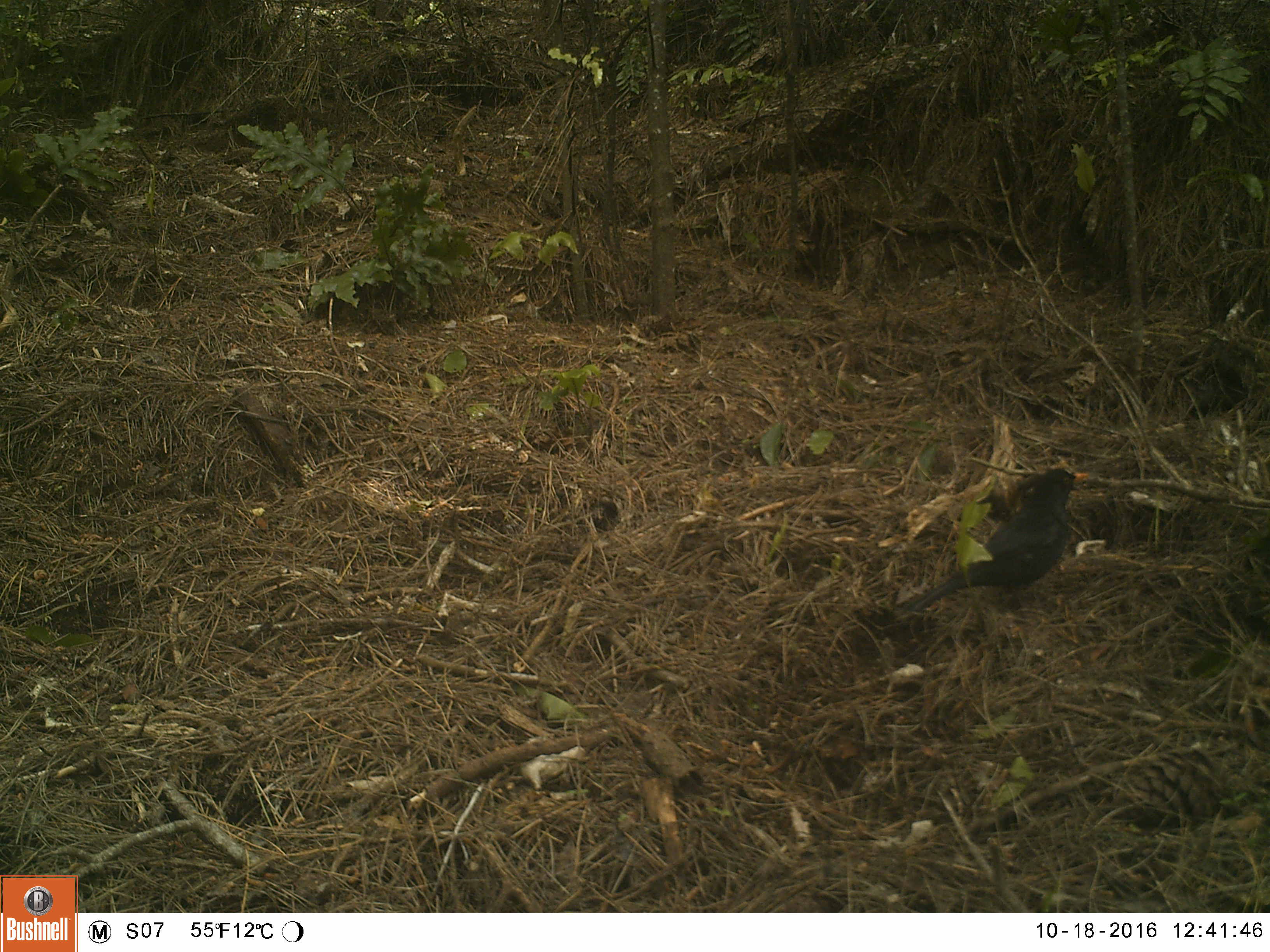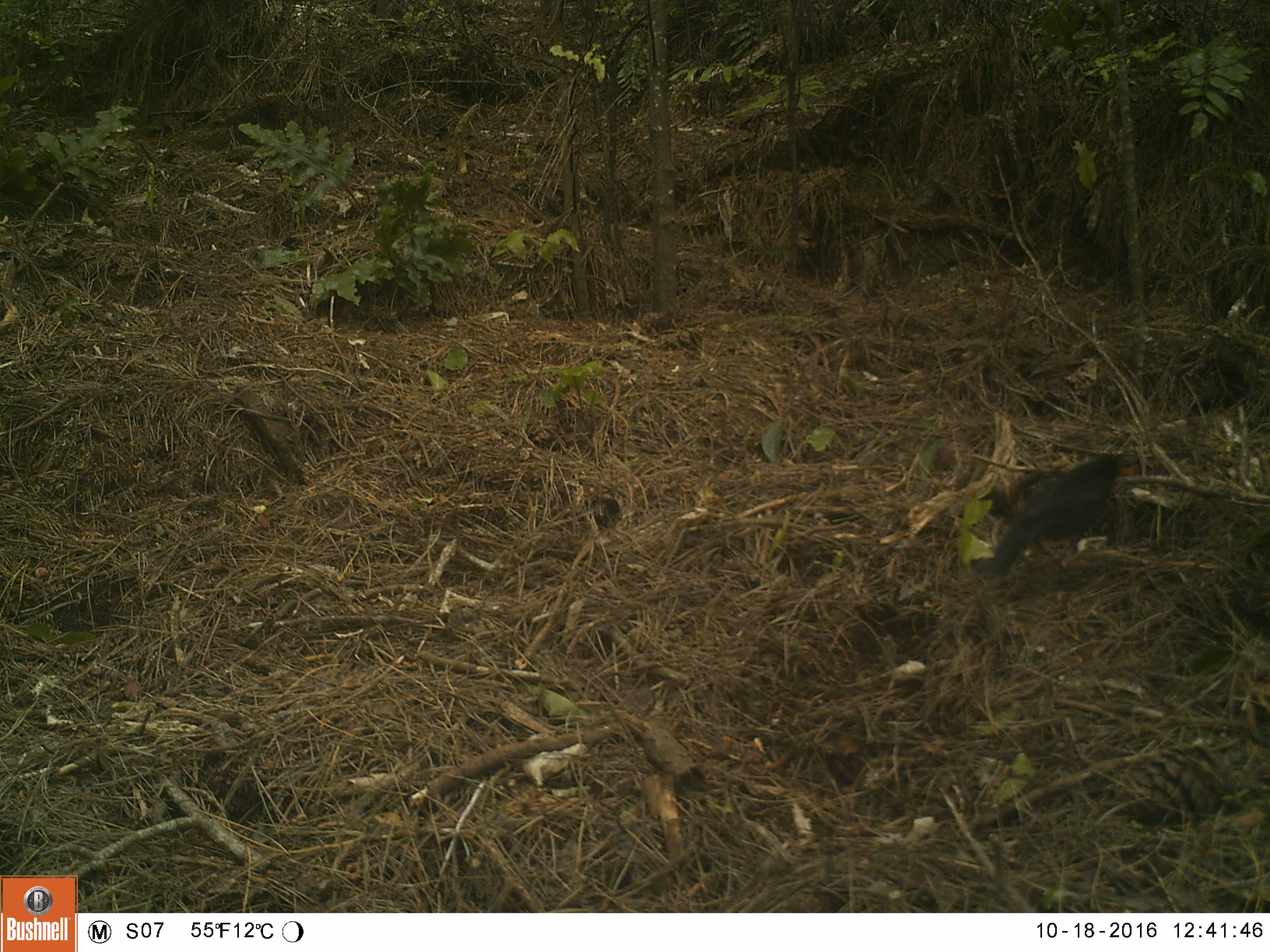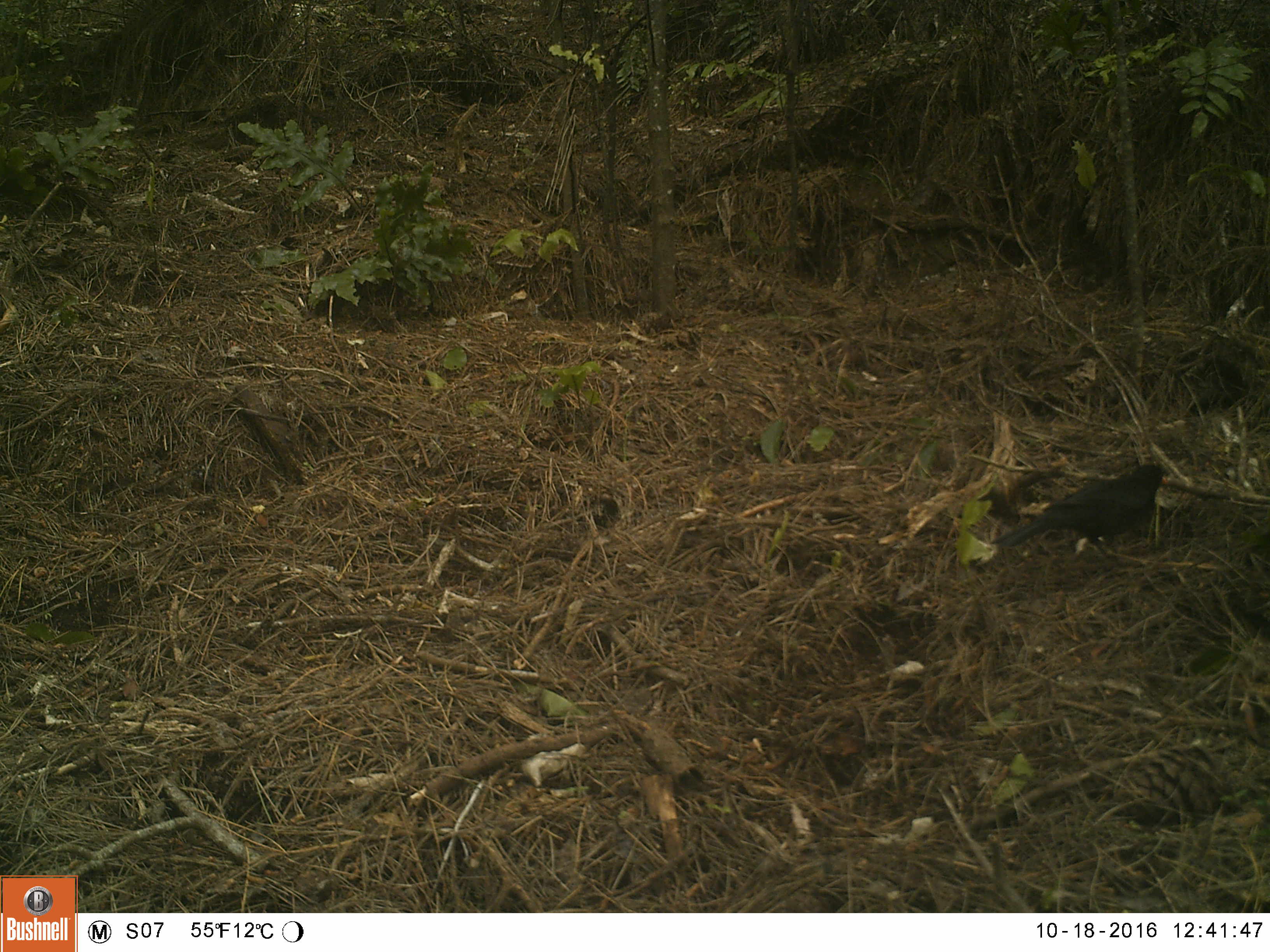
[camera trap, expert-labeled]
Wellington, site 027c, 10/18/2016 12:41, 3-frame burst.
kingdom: Animalia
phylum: Chordata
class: Aves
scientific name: Aves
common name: bird